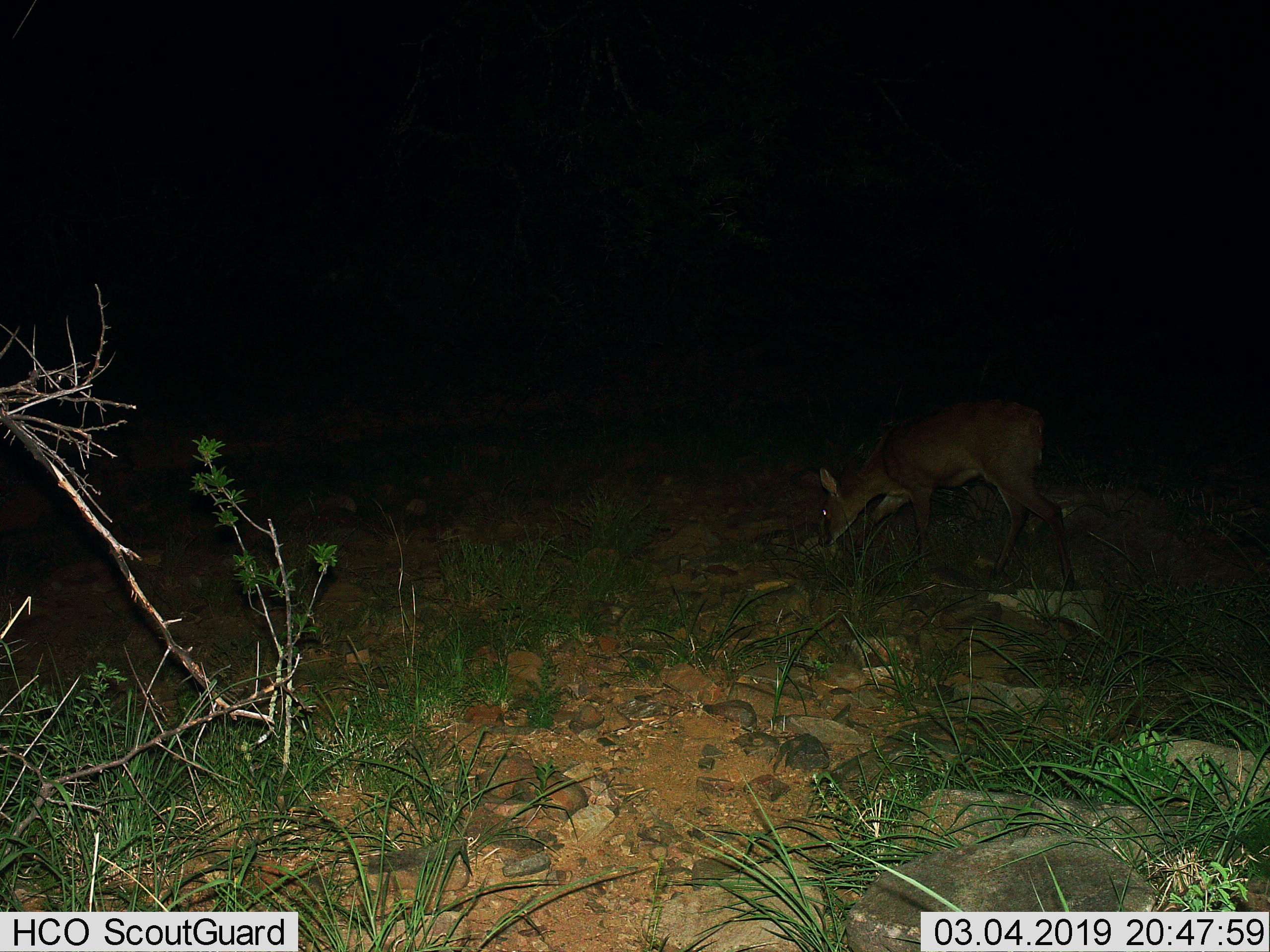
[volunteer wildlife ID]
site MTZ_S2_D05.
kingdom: Animalia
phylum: Chordata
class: Mammalia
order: Artiodactyla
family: Bovidae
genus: Sylvicapra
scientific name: Sylvicapra grimmia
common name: common duiker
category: duikercommongrey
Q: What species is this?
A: Duikercommongrey (common duiker) (Sylvicapra grimmia).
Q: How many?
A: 1.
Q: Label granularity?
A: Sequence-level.